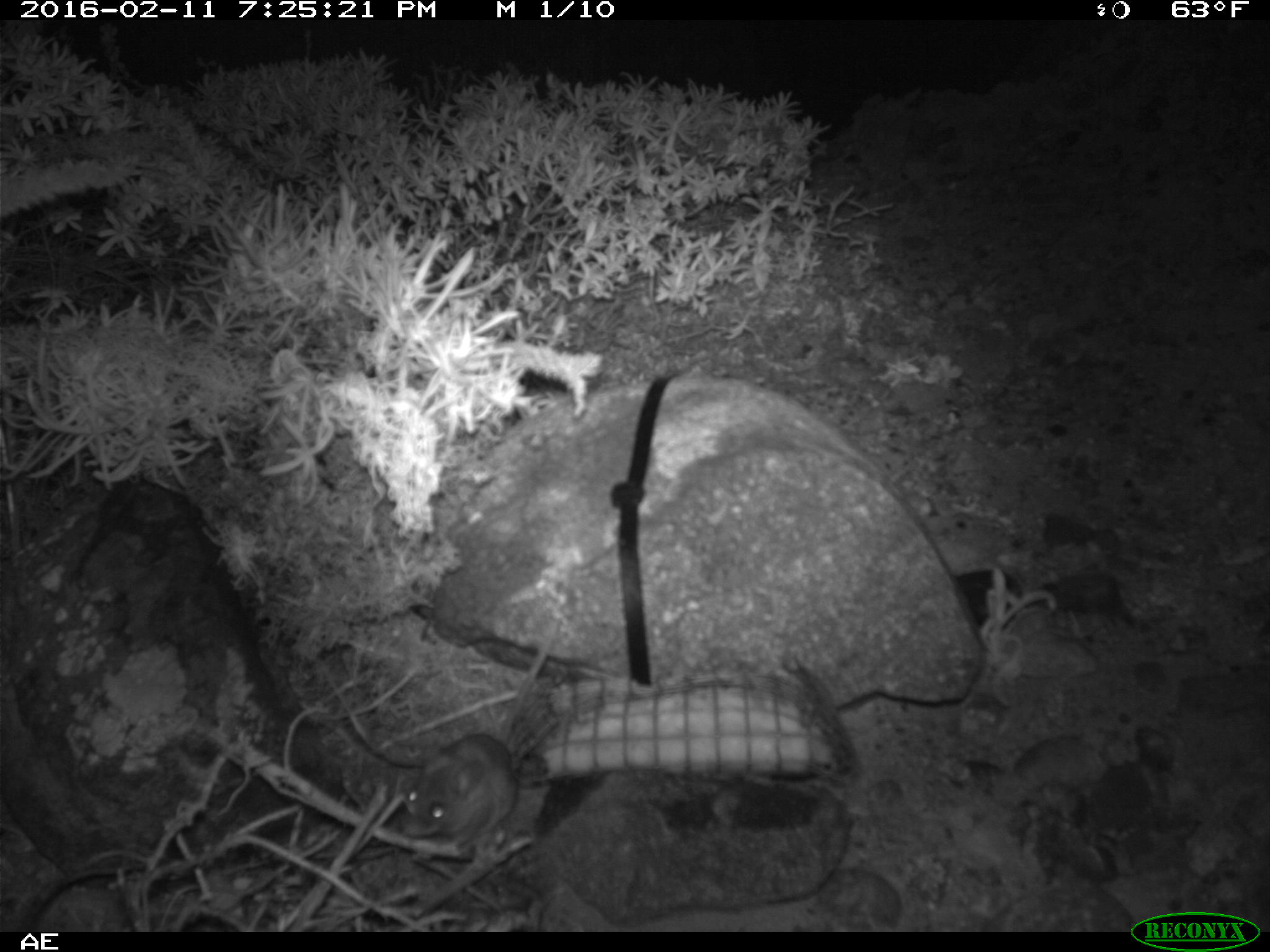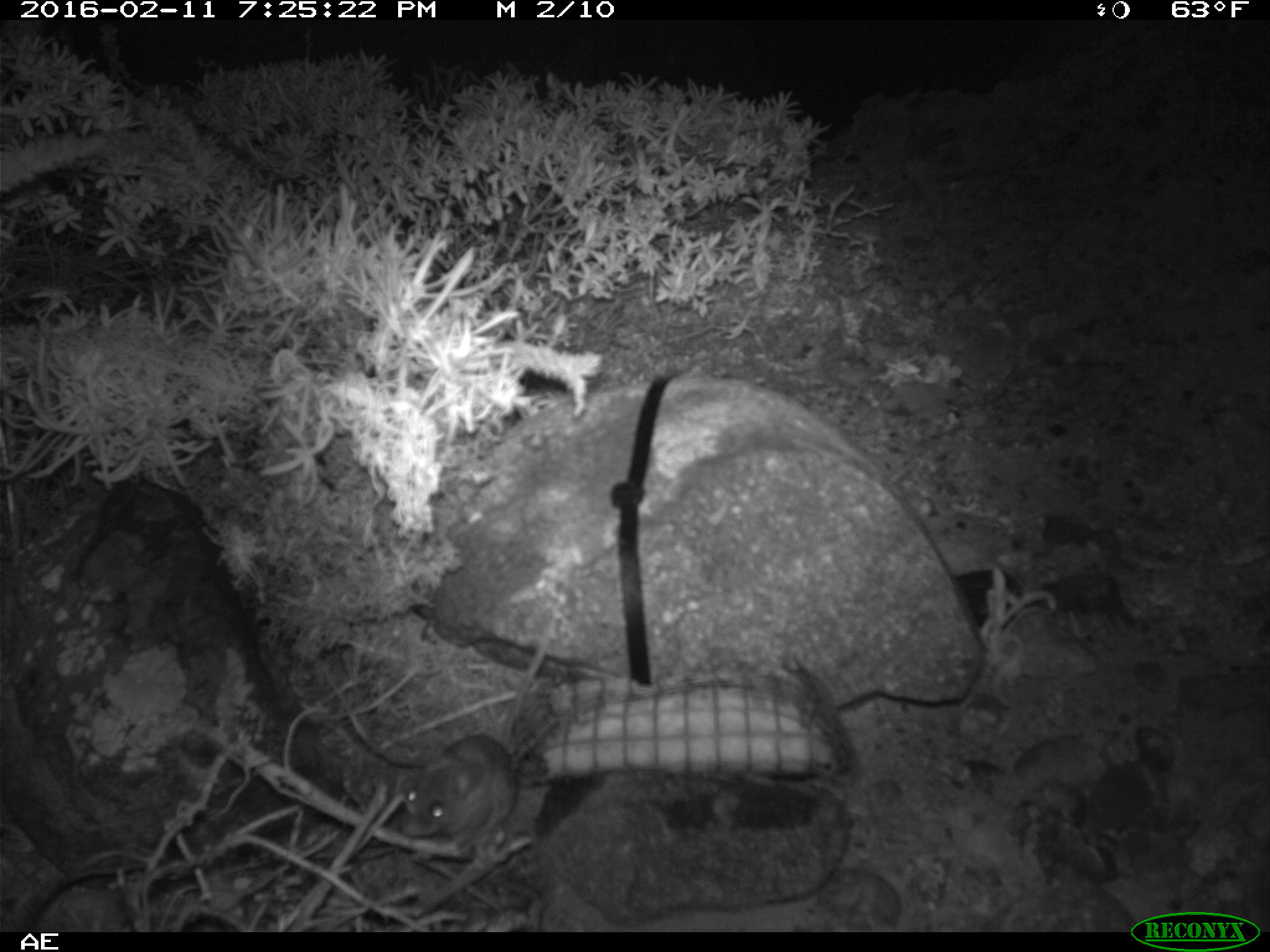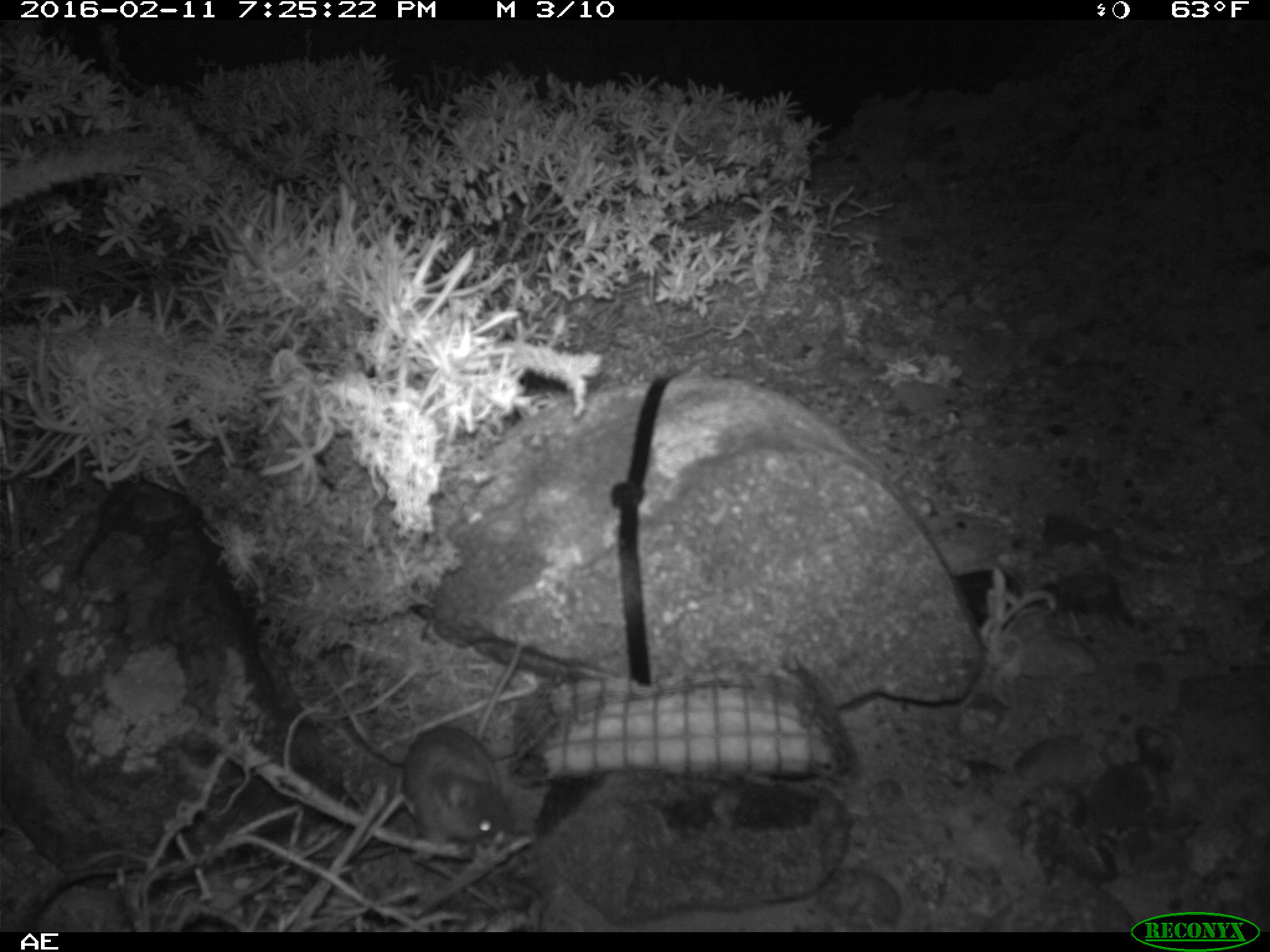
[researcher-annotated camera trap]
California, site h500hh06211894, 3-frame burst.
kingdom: Animalia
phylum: Chordata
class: Mammalia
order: Rodentia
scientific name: Rodentia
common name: rodent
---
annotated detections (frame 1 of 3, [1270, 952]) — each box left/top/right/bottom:
rodent: 402/617/559/847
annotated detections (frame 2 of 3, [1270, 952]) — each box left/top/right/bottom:
rodent: 402/618/561/839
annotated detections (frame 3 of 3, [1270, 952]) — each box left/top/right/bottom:
rodent: 399/635/525/858